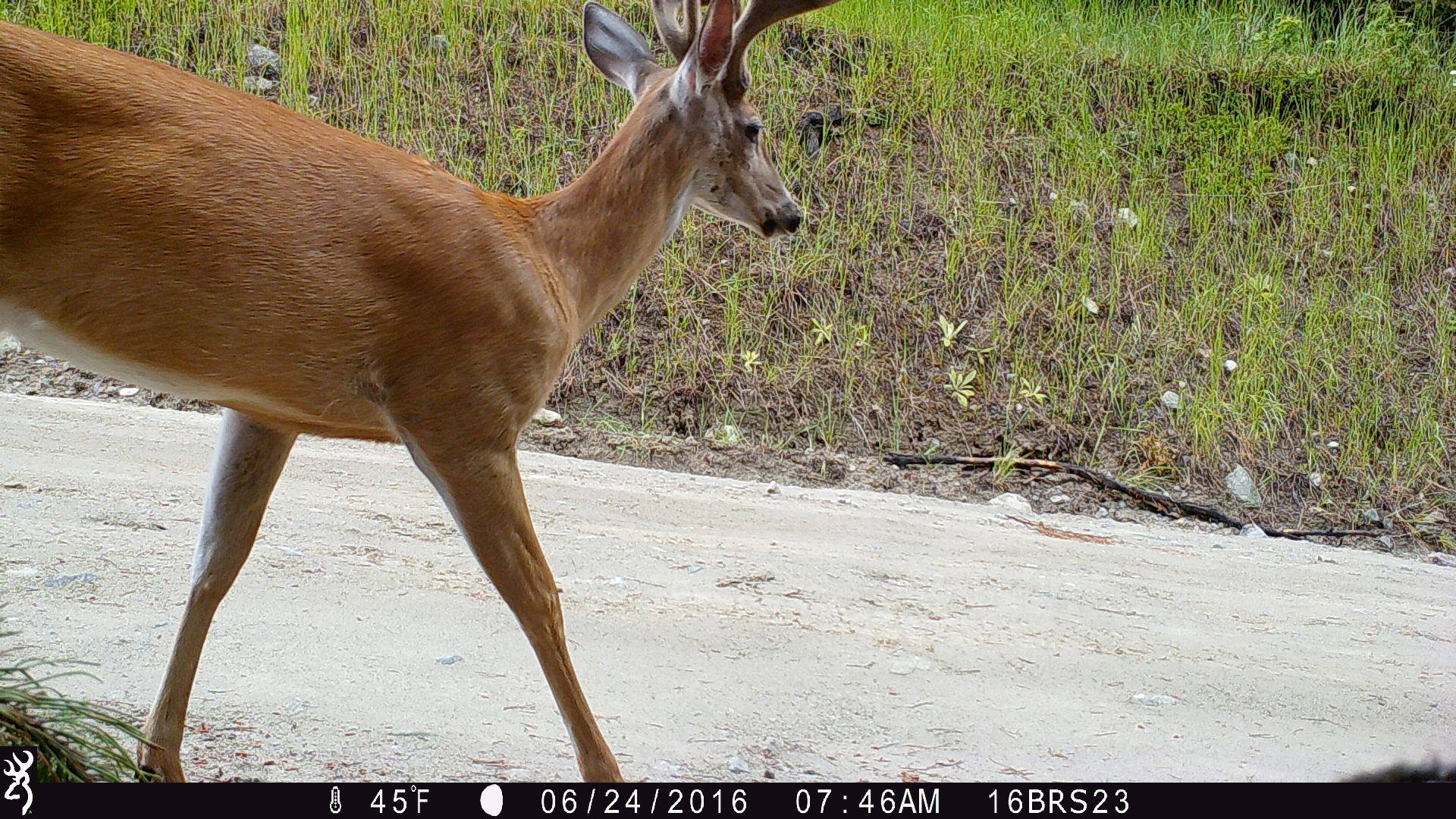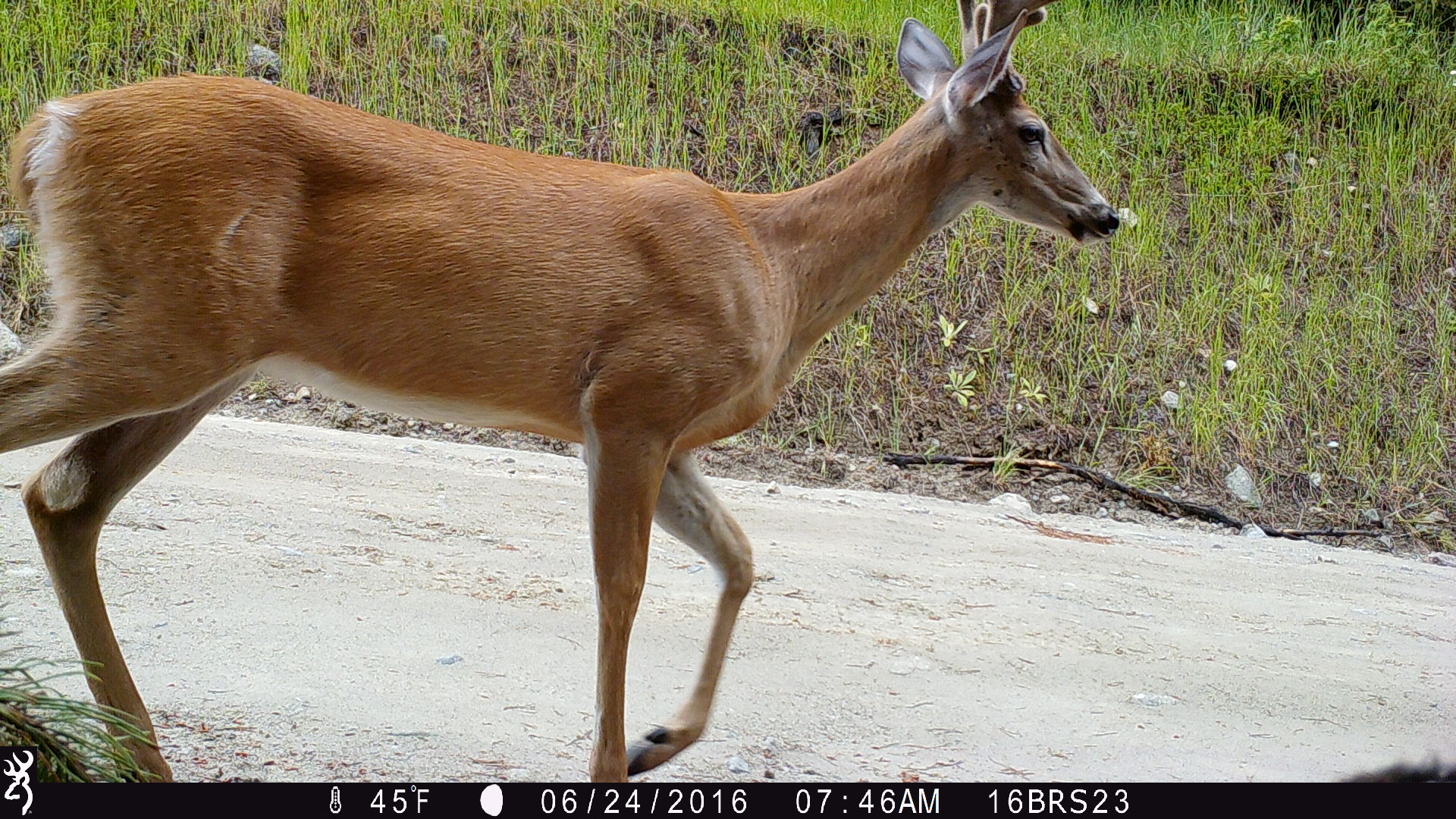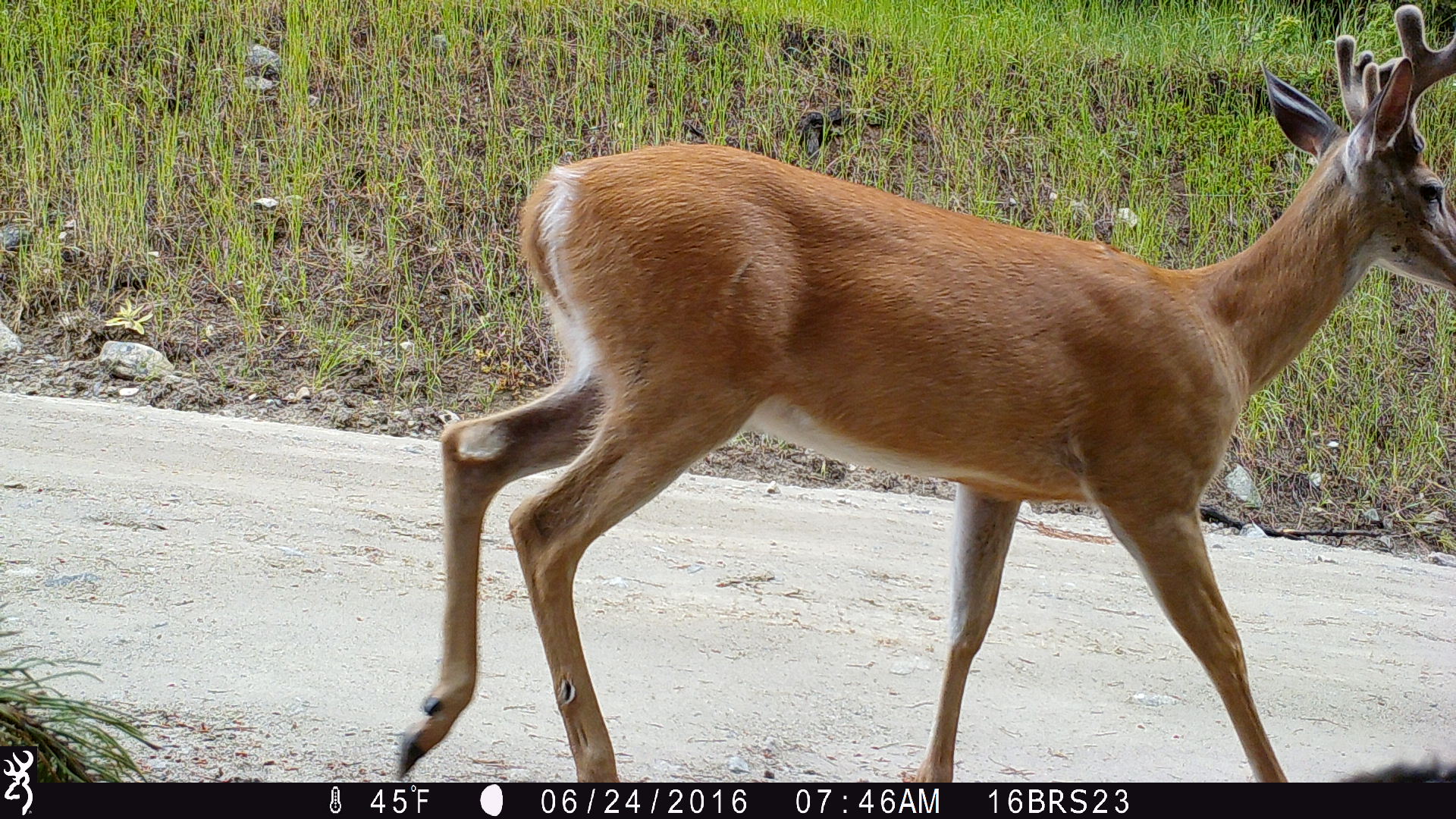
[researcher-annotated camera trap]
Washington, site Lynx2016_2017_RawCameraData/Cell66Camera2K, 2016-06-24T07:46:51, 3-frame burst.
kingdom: Animalia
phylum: Chordata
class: Mammalia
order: Artiodactyla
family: Cervidae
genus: Odocoileus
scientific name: Odocoileus virginianus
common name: white-tailed deer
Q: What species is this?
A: Odocoileus virginianus (white-tailed deer).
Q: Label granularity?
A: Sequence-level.